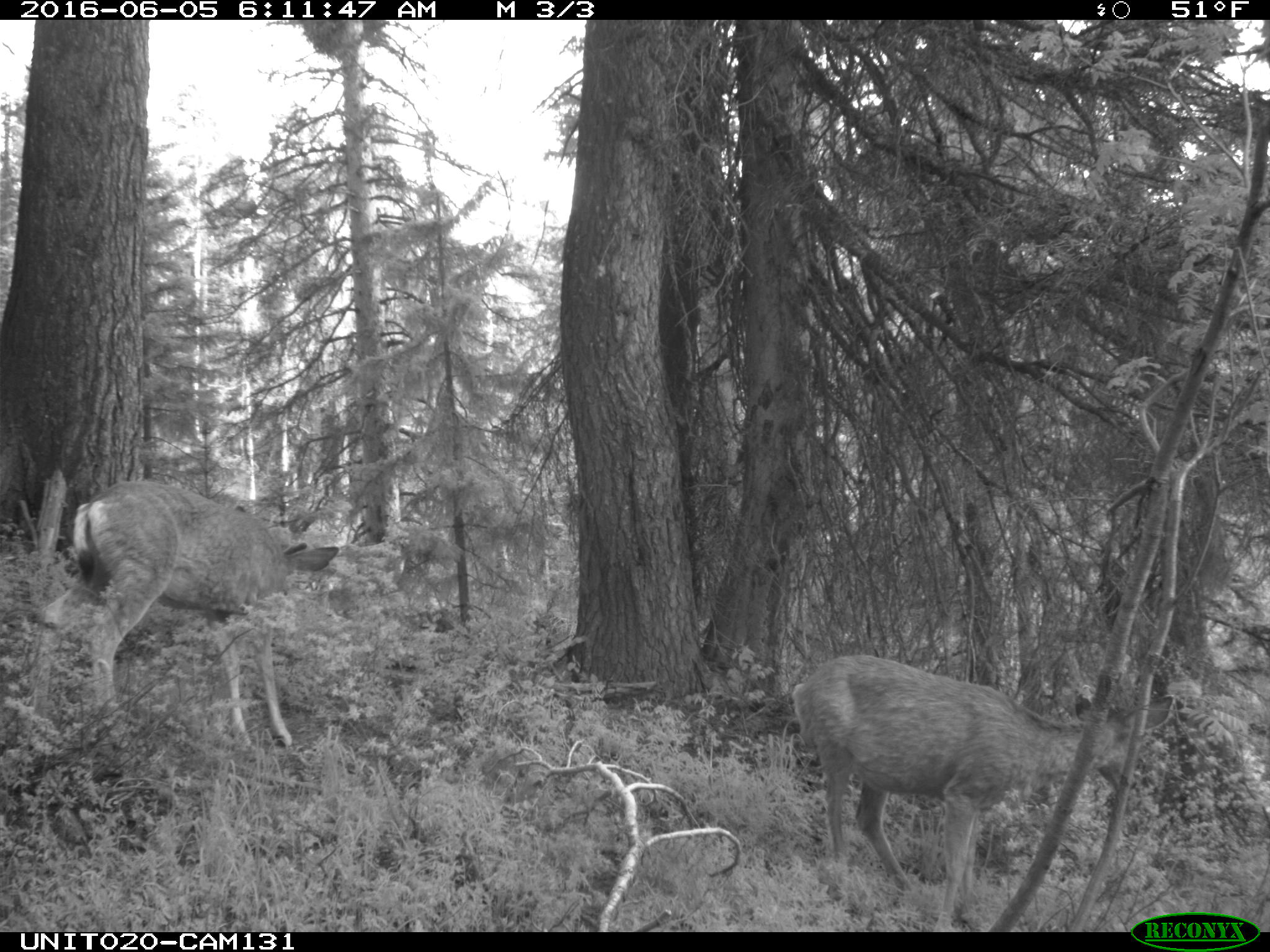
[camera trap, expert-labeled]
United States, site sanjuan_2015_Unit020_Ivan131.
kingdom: Animalia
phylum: Chordata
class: Mammalia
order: Artiodactyla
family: Cervidae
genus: Odocoileus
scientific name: Odocoileus hemionus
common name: mule deer